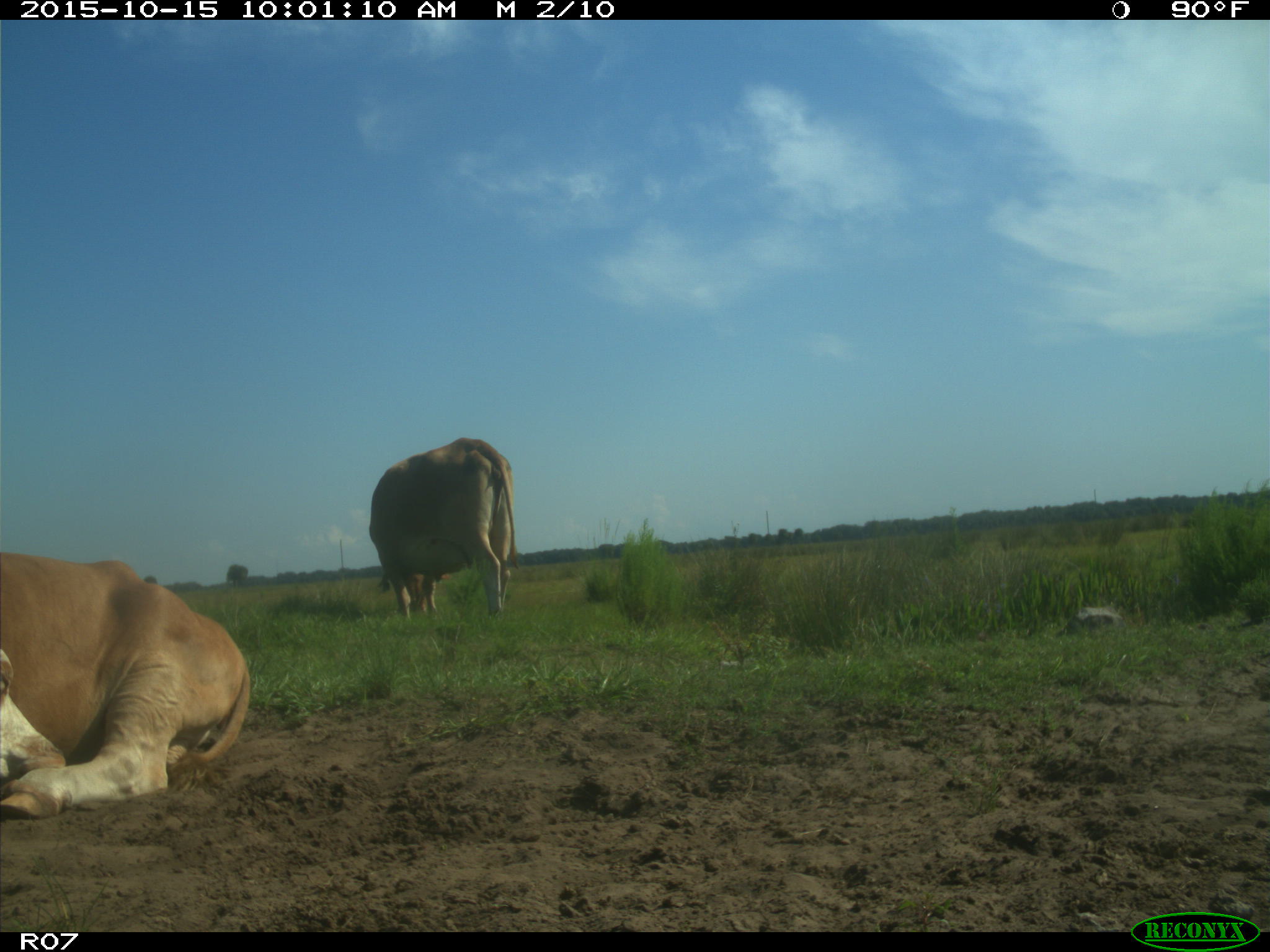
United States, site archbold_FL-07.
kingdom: Animalia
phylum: Chordata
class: Mammalia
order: Artiodactyla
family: Bovidae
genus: Bos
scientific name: Bos taurus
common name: domestic cow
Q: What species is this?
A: Bos taurus (domestic cow).